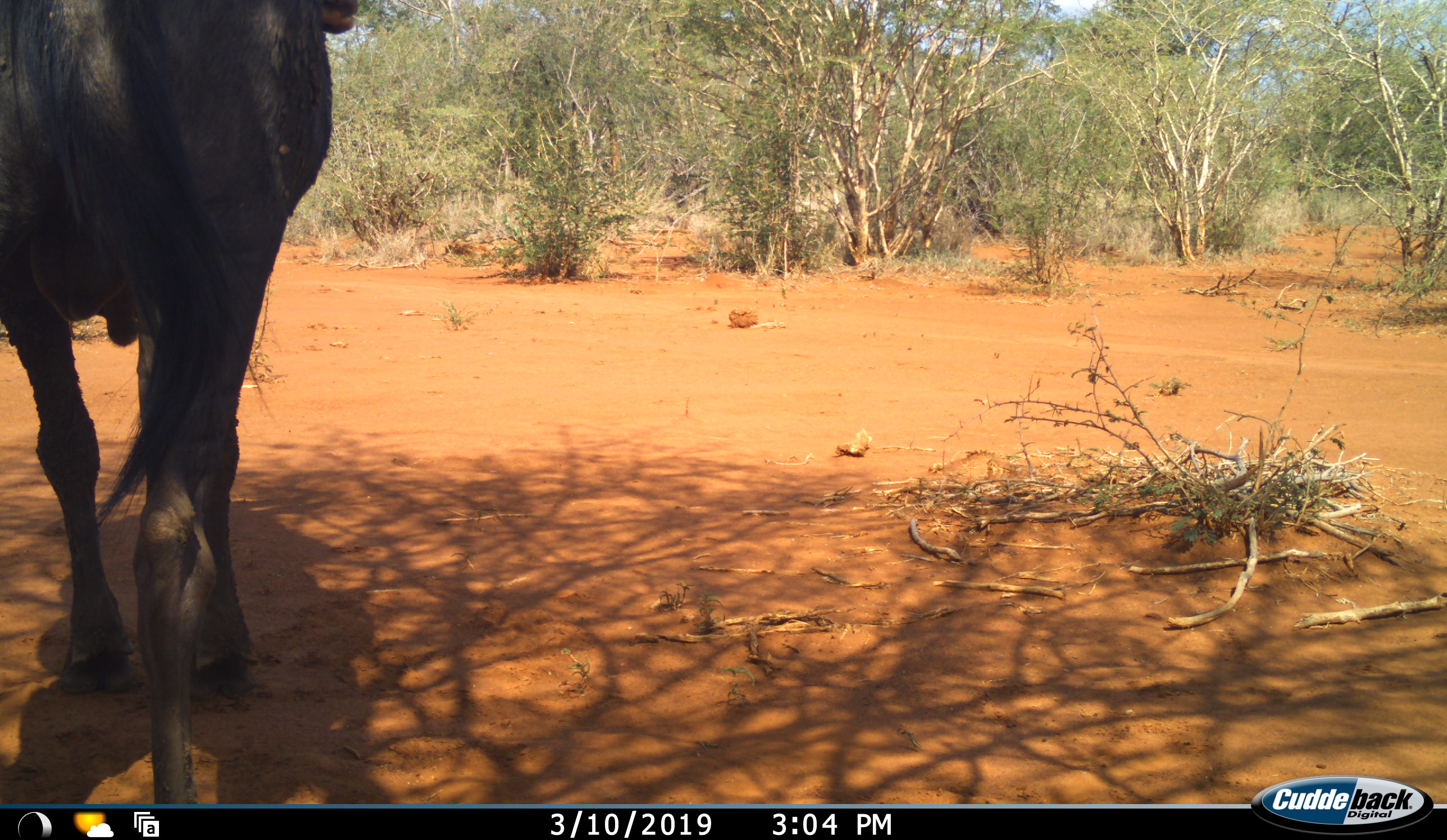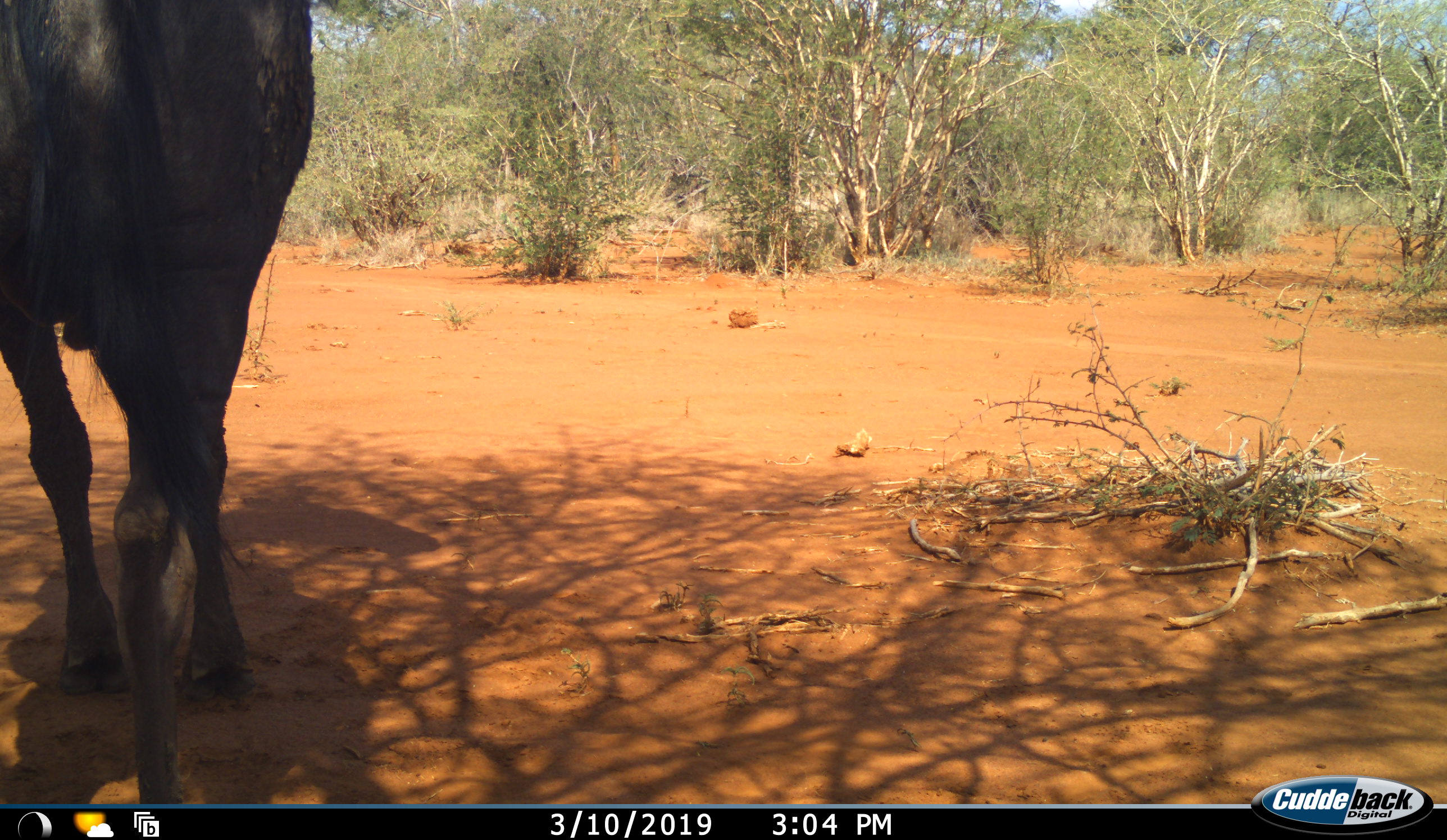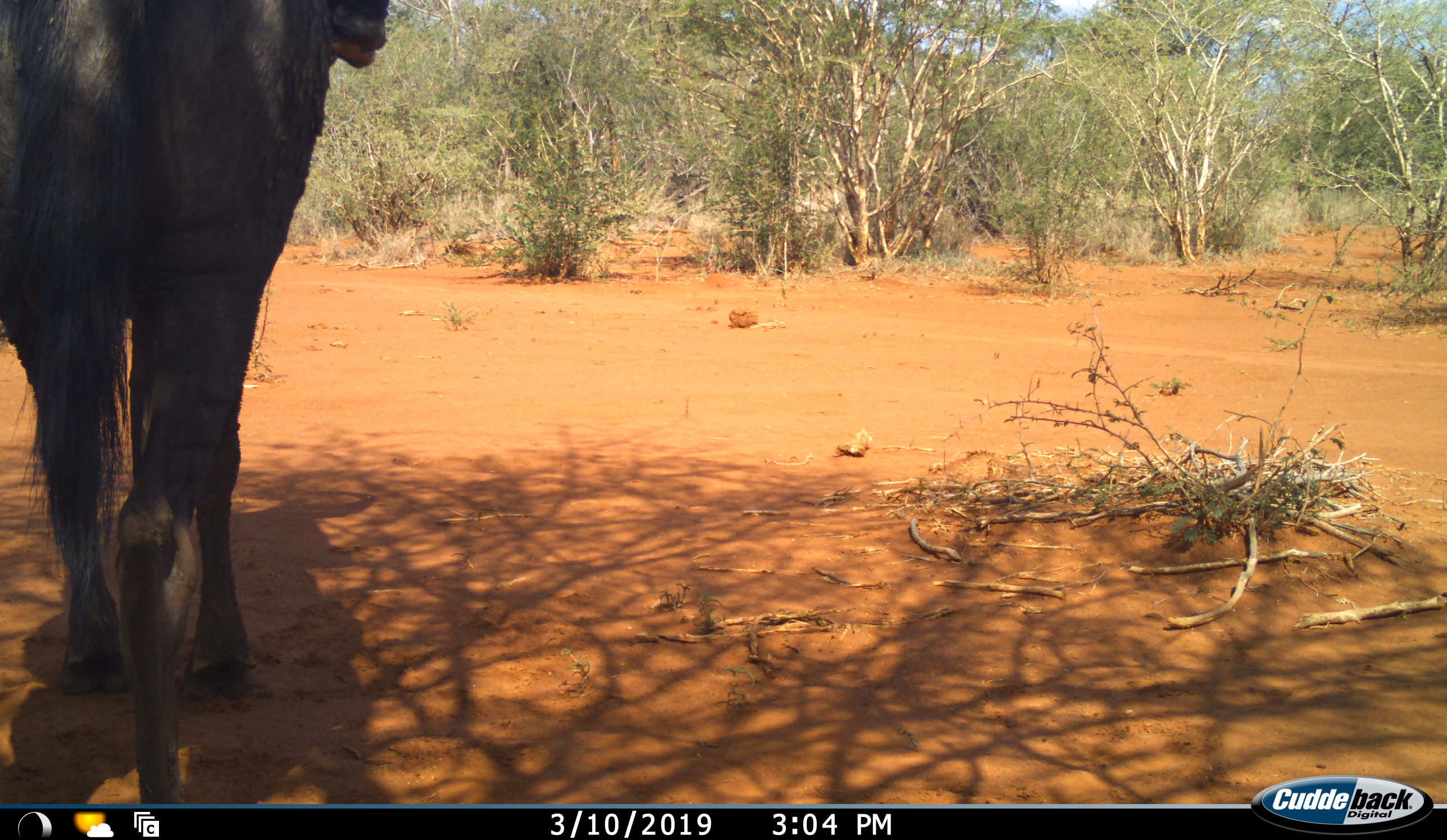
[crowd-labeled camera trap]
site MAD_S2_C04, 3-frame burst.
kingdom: Animalia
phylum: Chordata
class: Mammalia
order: Artiodactyla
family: Bovidae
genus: Connochaetes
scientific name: Connochaetes taurinus taurinus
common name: blue wildebeest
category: wildebeestblue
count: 1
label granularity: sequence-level